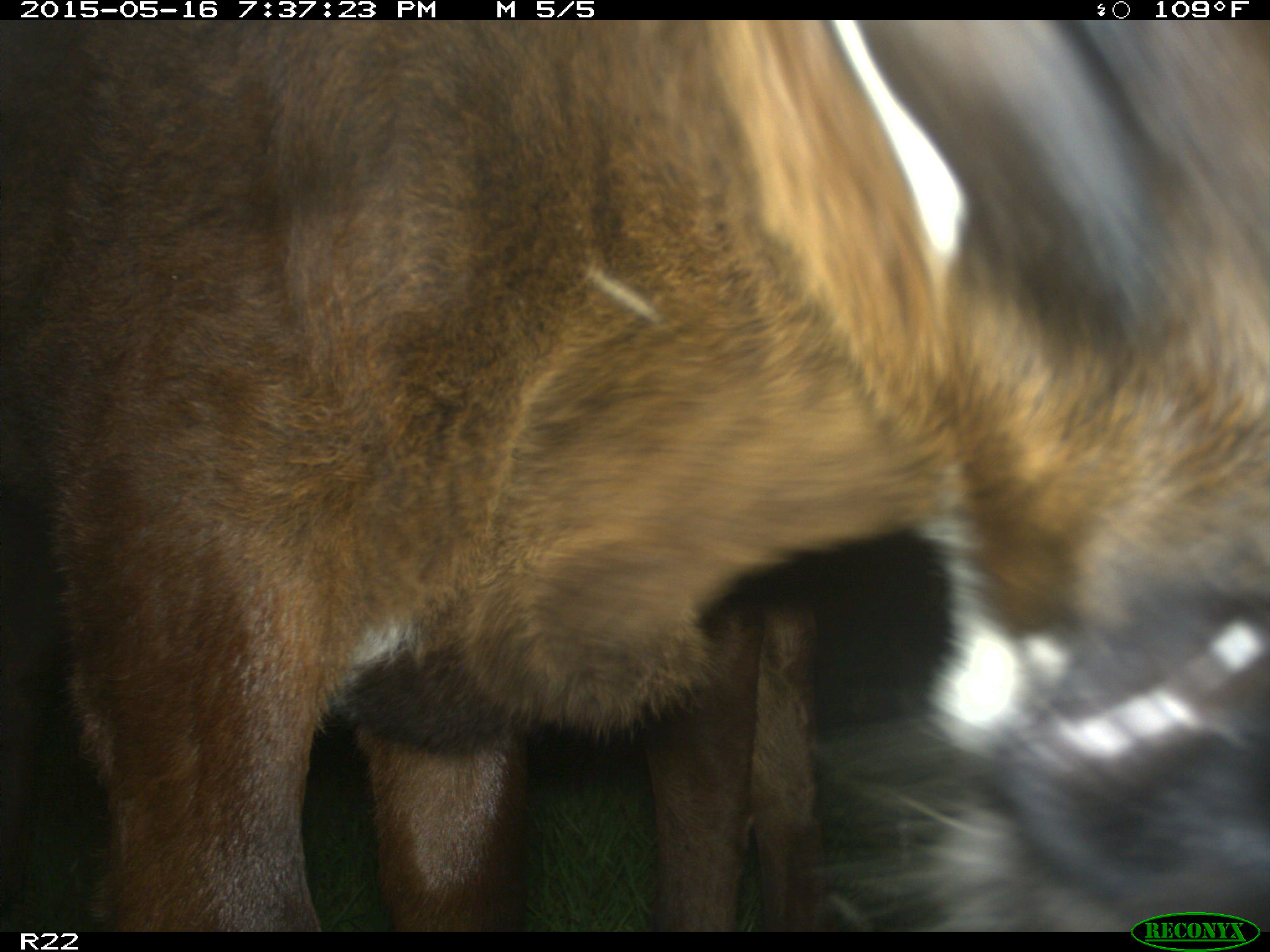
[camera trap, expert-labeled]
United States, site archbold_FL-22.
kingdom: Animalia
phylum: Chordata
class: Mammalia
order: Artiodactyla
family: Bovidae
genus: Bos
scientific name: Bos taurus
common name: domestic cow